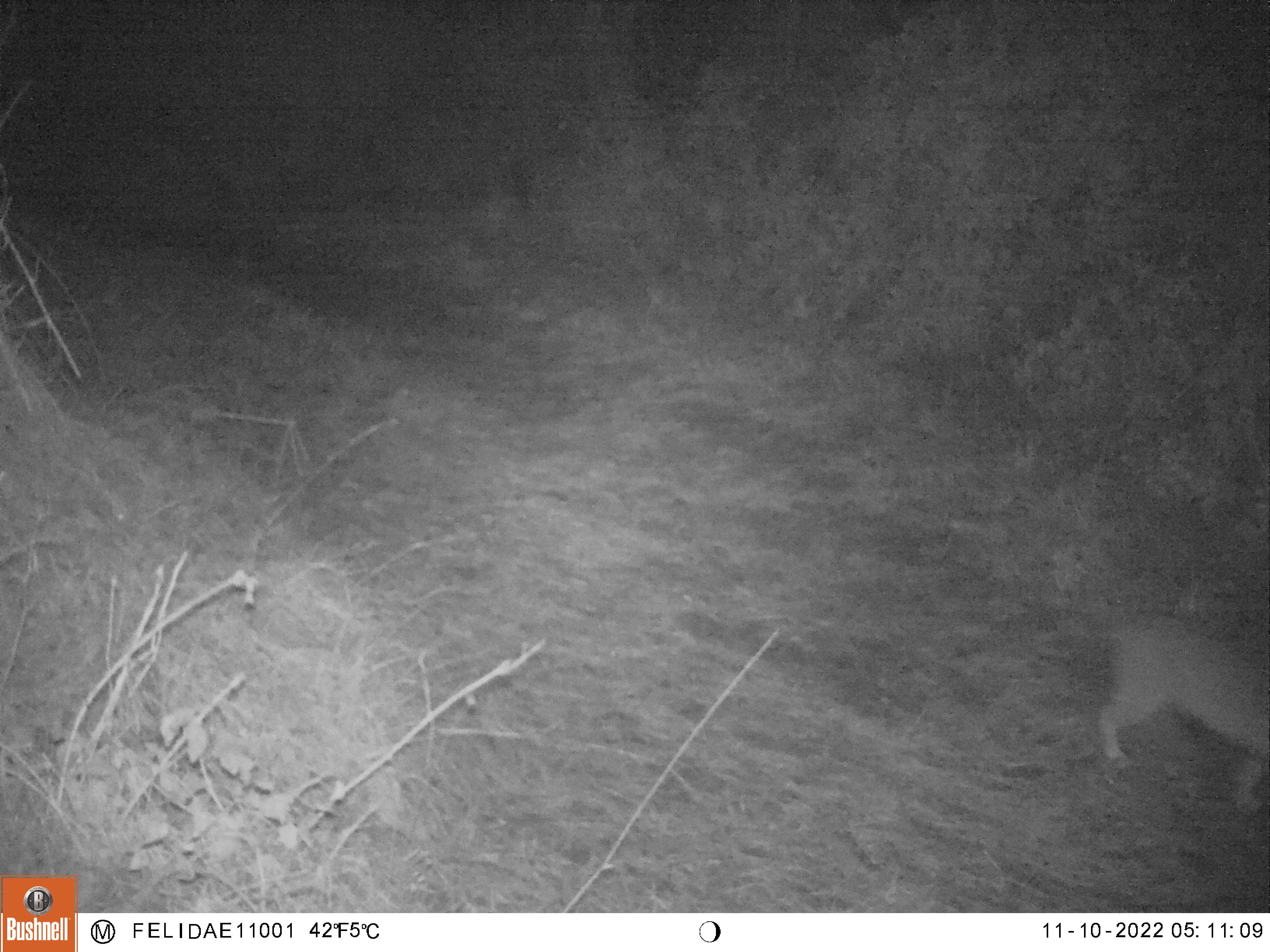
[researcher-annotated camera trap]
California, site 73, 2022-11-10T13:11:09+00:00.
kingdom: Animalia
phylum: Chordata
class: Mammalia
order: Carnivora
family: Felidae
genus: Lynx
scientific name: Lynx rufus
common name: bobcat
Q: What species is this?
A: Bobcat (Lynx rufus).